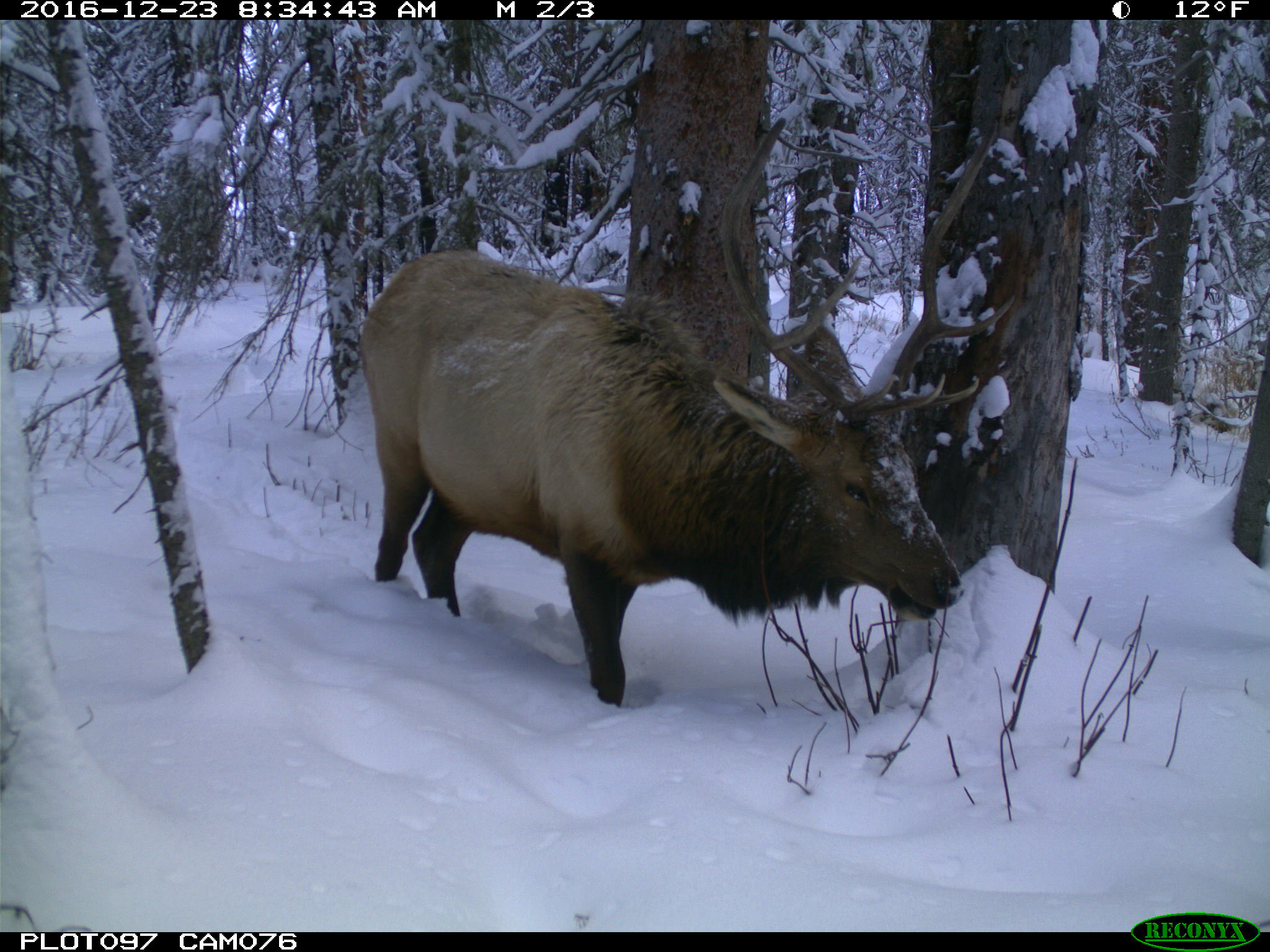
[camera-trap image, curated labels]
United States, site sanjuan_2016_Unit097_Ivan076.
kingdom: Animalia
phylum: Chordata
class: Mammalia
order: Artiodactyla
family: Cervidae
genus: Cervus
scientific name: Cervus elaphus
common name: red deer